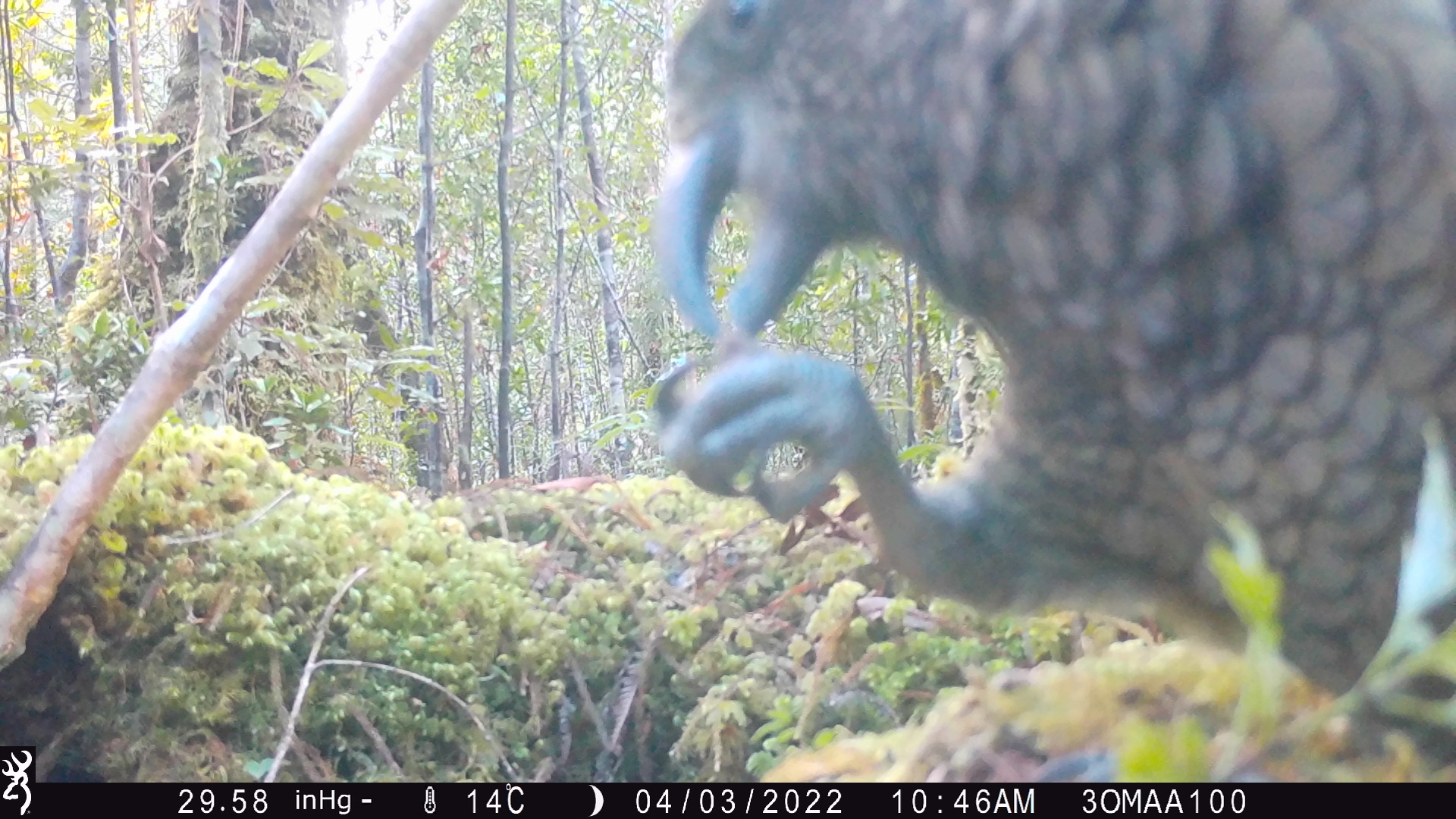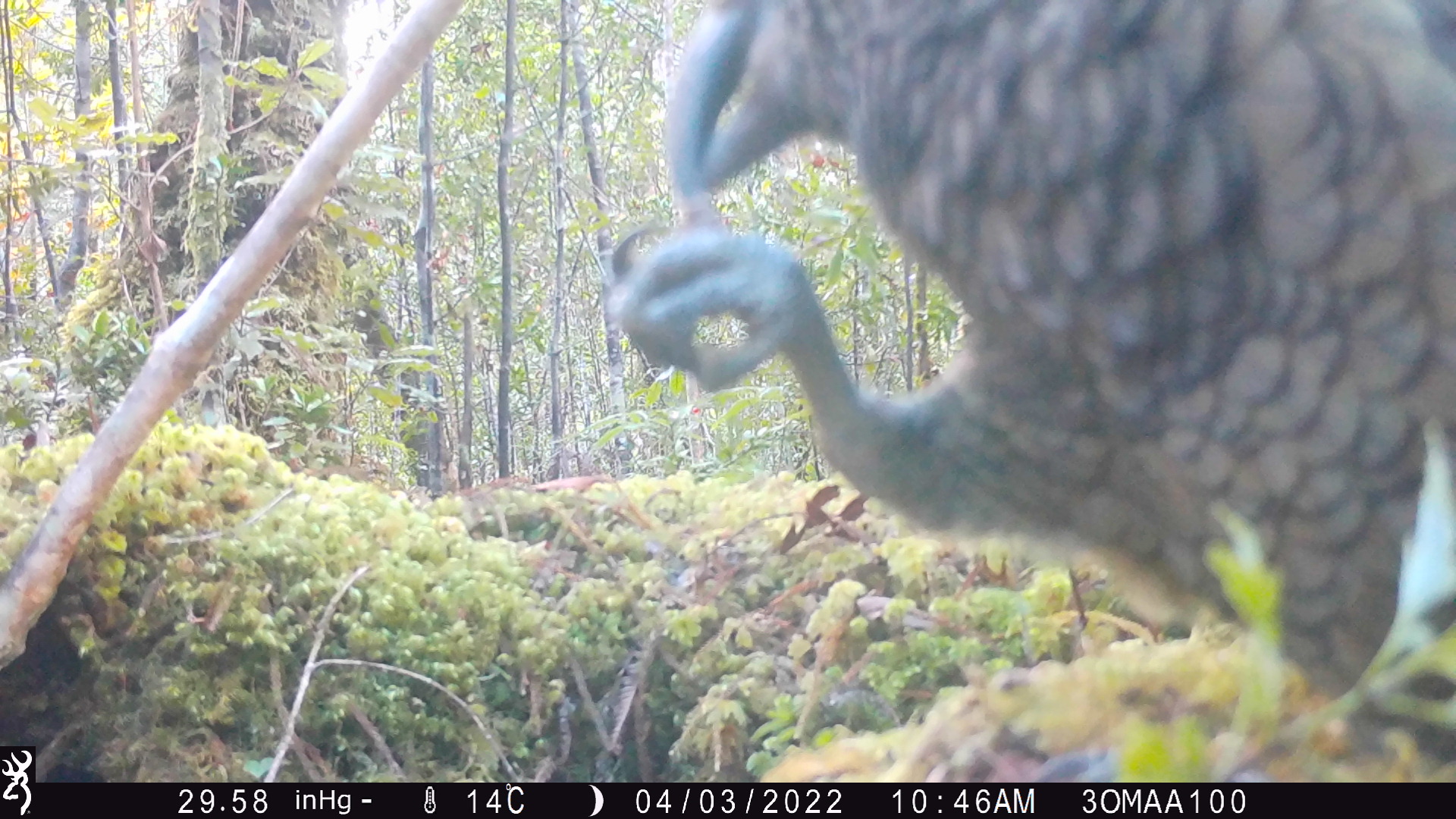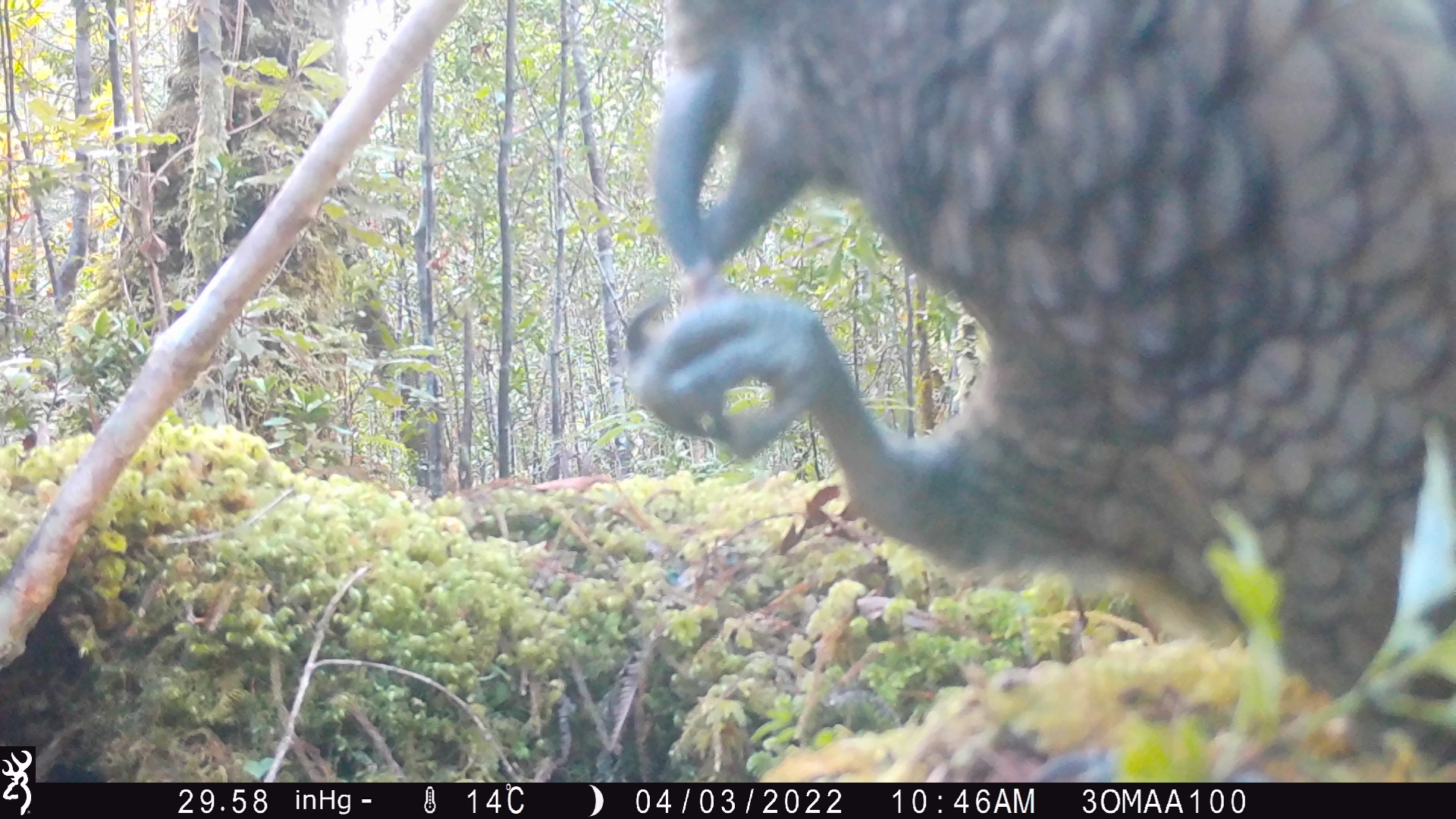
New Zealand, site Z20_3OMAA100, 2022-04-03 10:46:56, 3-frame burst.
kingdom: Animalia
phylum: Chordata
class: Aves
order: Psittaciformes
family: Strigopidae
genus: Nestor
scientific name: Nestor notabilis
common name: kea